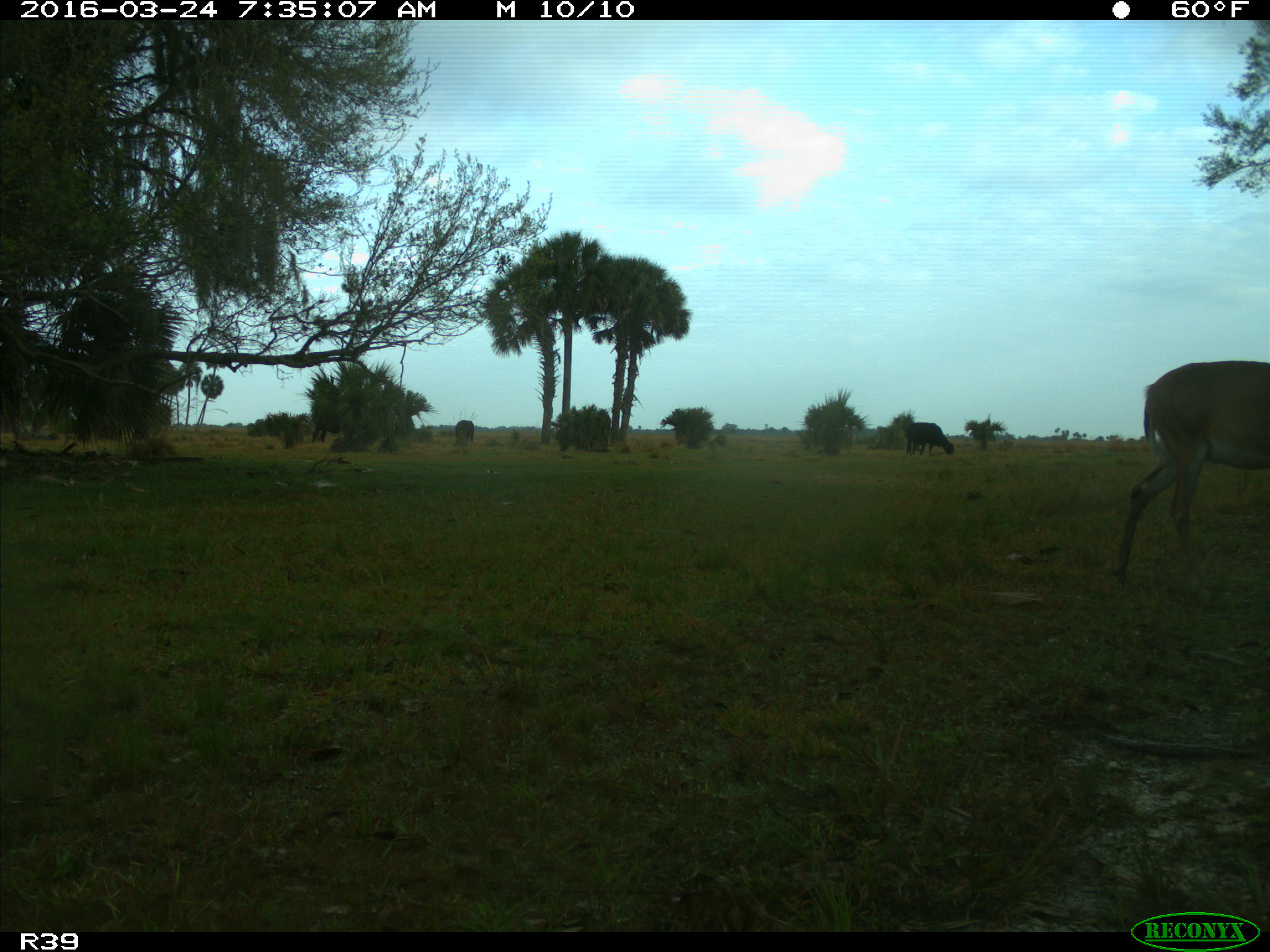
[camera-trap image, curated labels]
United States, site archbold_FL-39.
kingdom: Animalia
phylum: Chordata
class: Mammalia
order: Artiodactyla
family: Bovidae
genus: Bos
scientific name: Bos taurus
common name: domestic cow